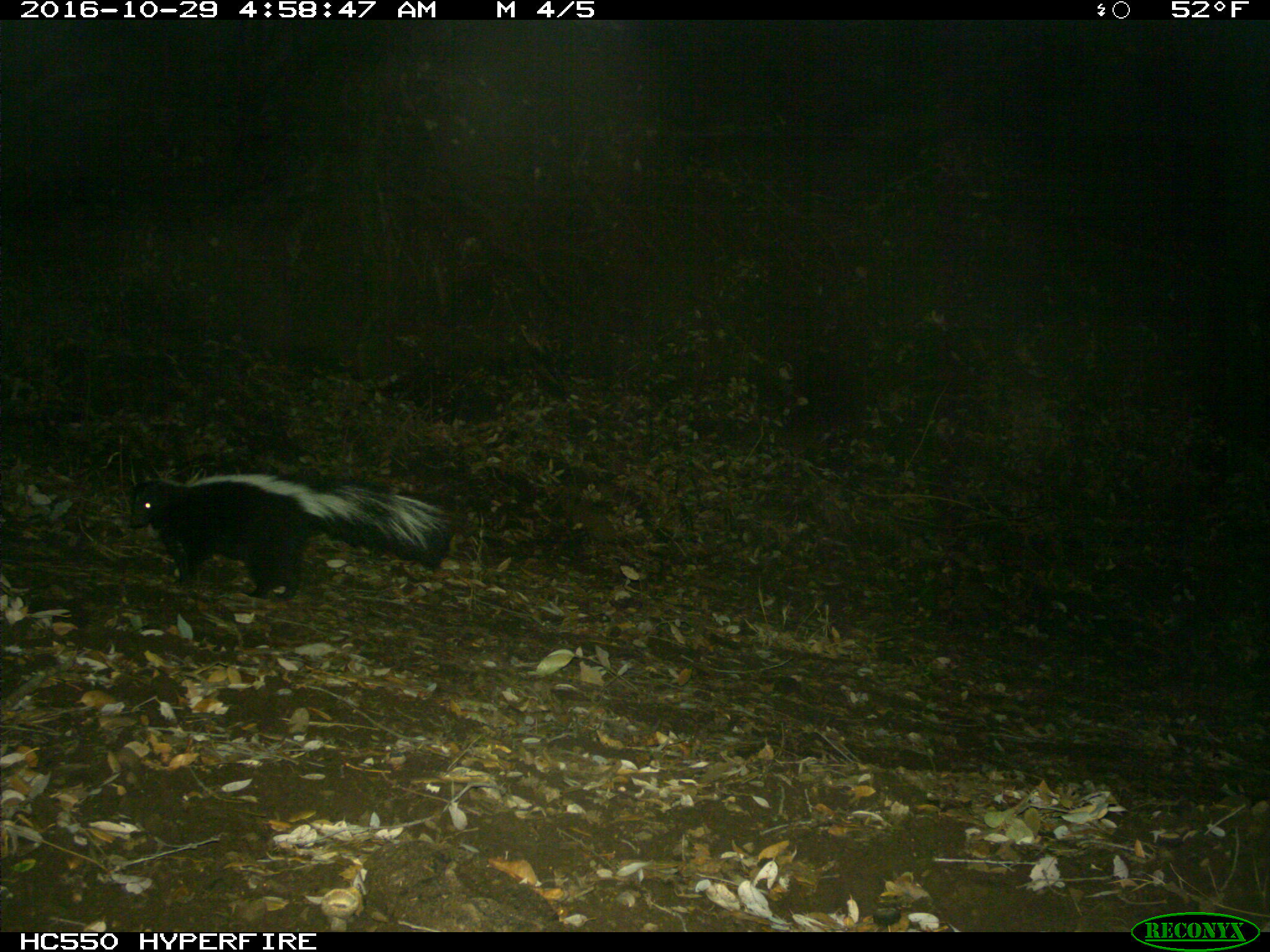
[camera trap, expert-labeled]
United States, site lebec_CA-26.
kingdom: Animalia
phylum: Chordata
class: Mammalia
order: Carnivora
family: Mephitidae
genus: Mephitis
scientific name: Mephitis mephitis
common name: striped skunk